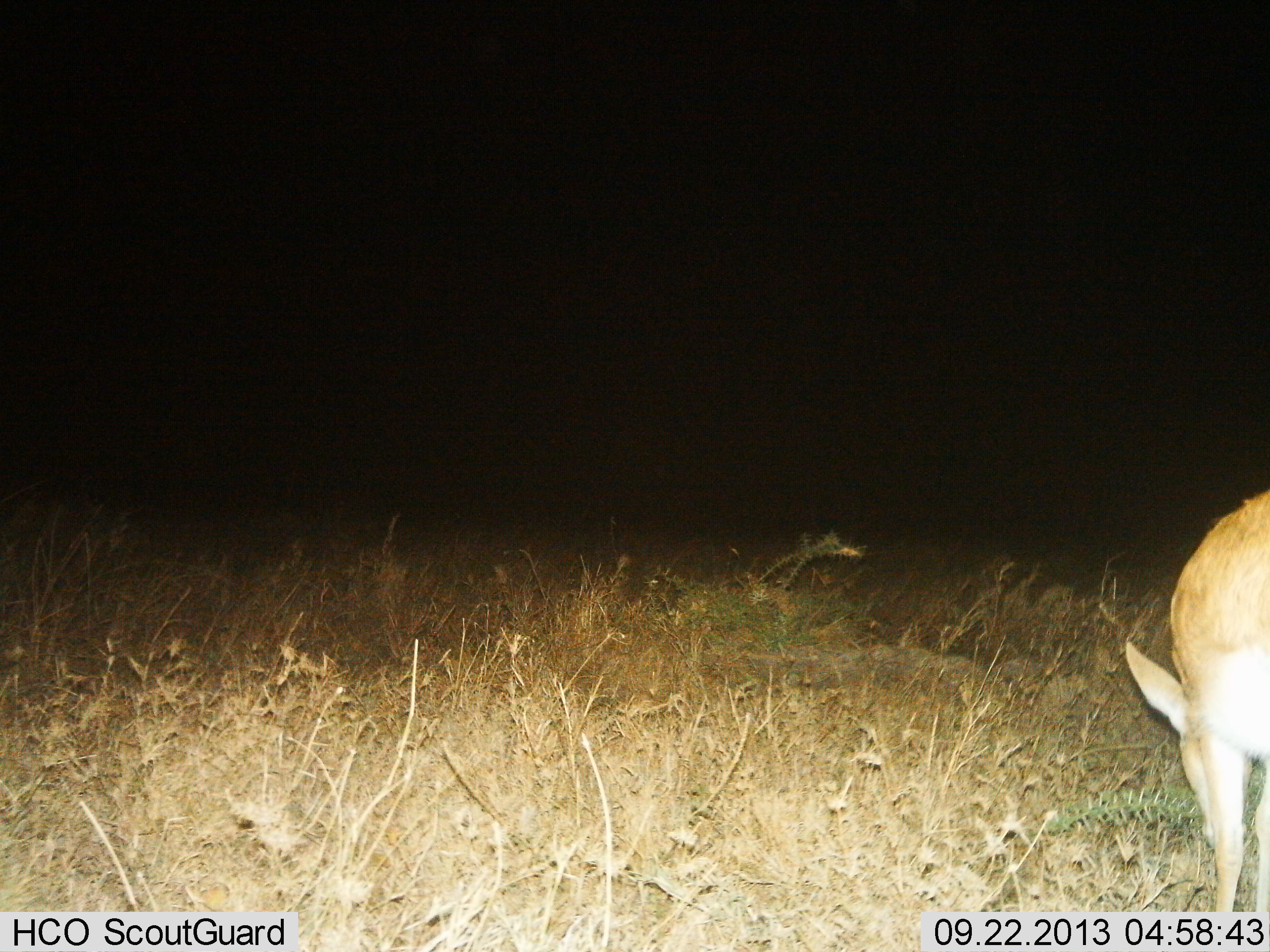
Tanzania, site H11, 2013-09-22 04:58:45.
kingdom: Animalia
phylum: Chordata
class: Mammalia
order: Artiodactyla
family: Bovidae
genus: Redunca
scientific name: Redunca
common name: reedbuck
Reedbuck (Redunca), count 1. Behavior (volunteer vote fractions): standing 19%, resting 0%, moving 0%, interacting 0%. Young present (vote fraction): 0%. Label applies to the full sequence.